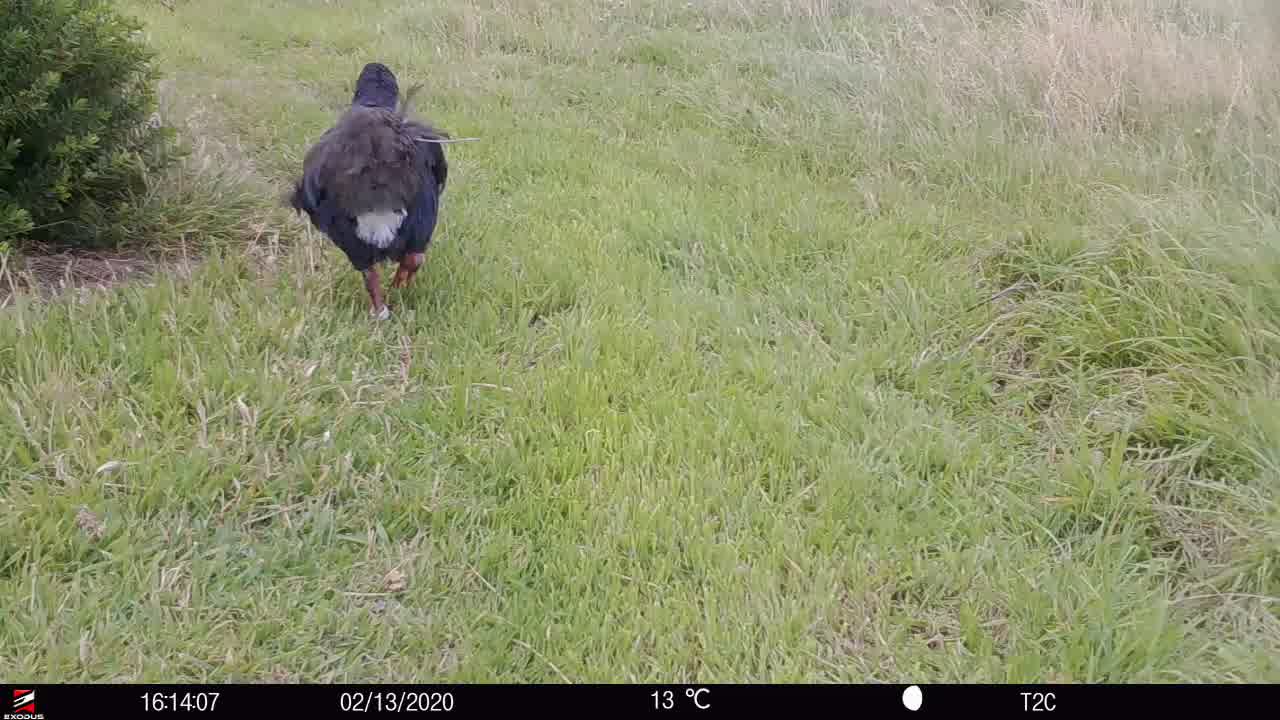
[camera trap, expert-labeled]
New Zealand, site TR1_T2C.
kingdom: Animalia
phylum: Chordata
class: Aves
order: Gruiformes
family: Rallidae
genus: Porphyrio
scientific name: Porphyrio mantelli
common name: takahe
Takahe (Porphyrio mantelli).